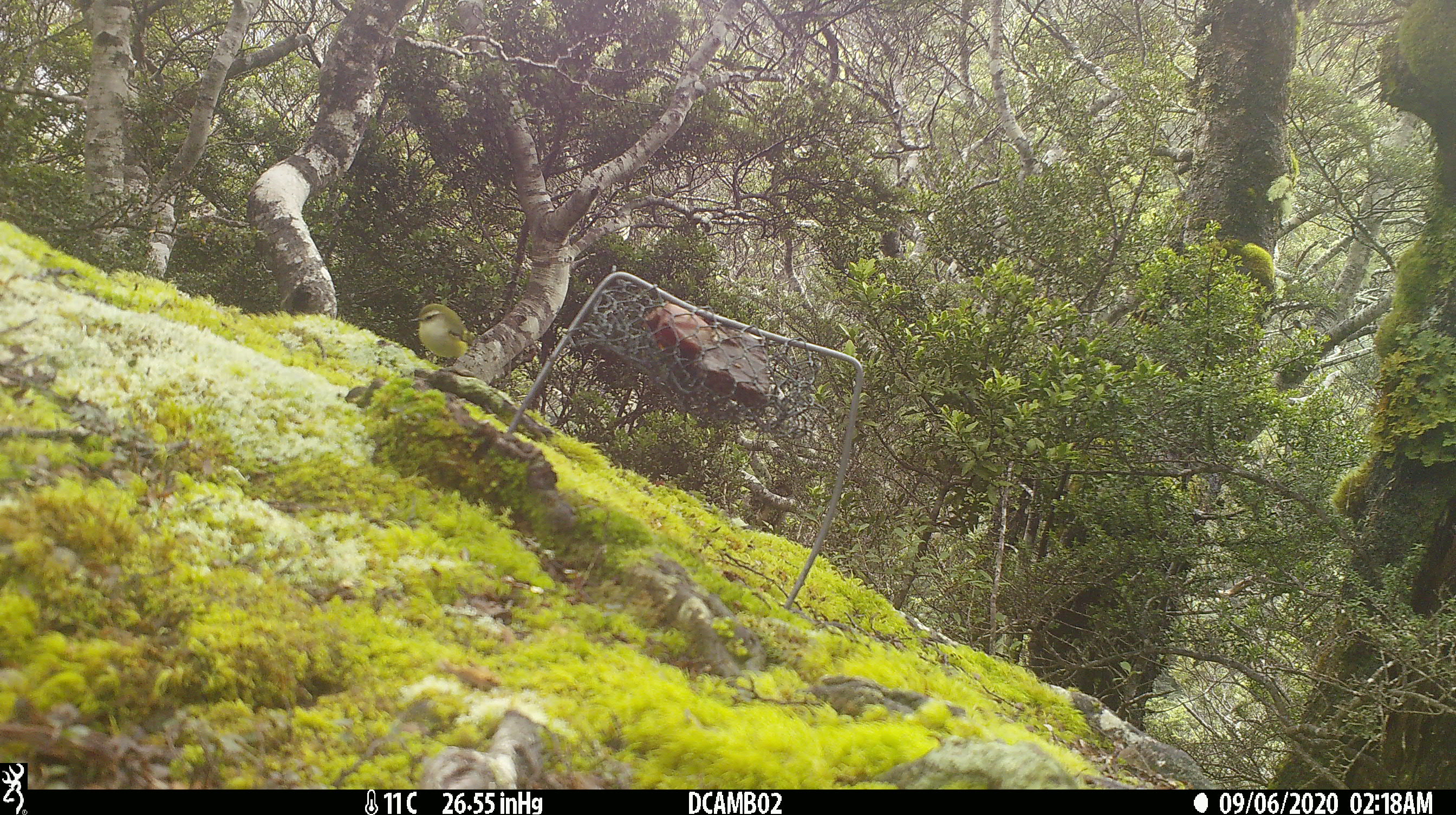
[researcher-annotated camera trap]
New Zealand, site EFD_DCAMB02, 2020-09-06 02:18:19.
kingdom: Animalia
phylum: Chordata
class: Aves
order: Passeriformes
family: Acanthisittidae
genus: Acanthisitta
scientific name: Acanthisitta chloris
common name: rifleman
Rifleman (Acanthisitta chloris).